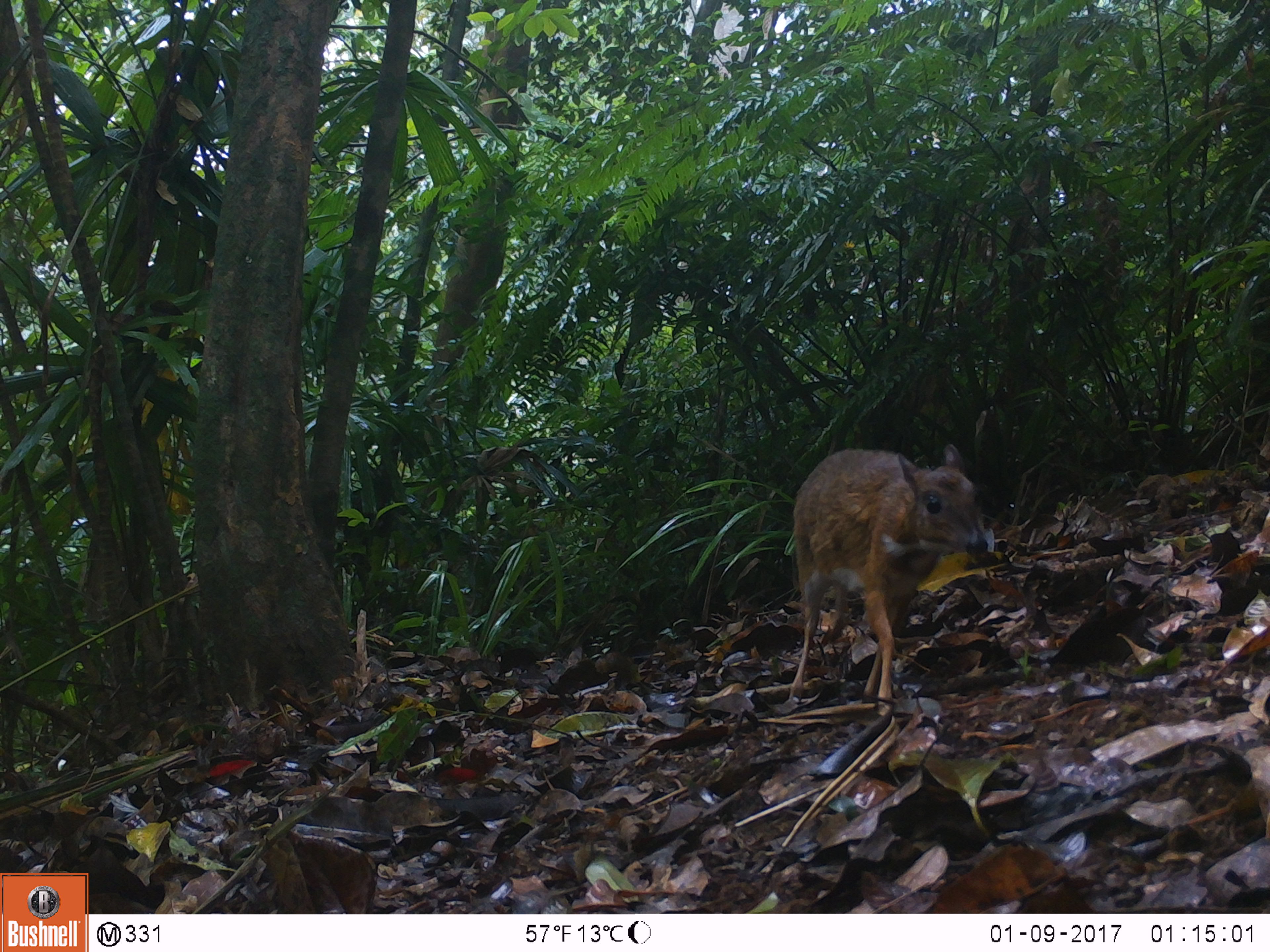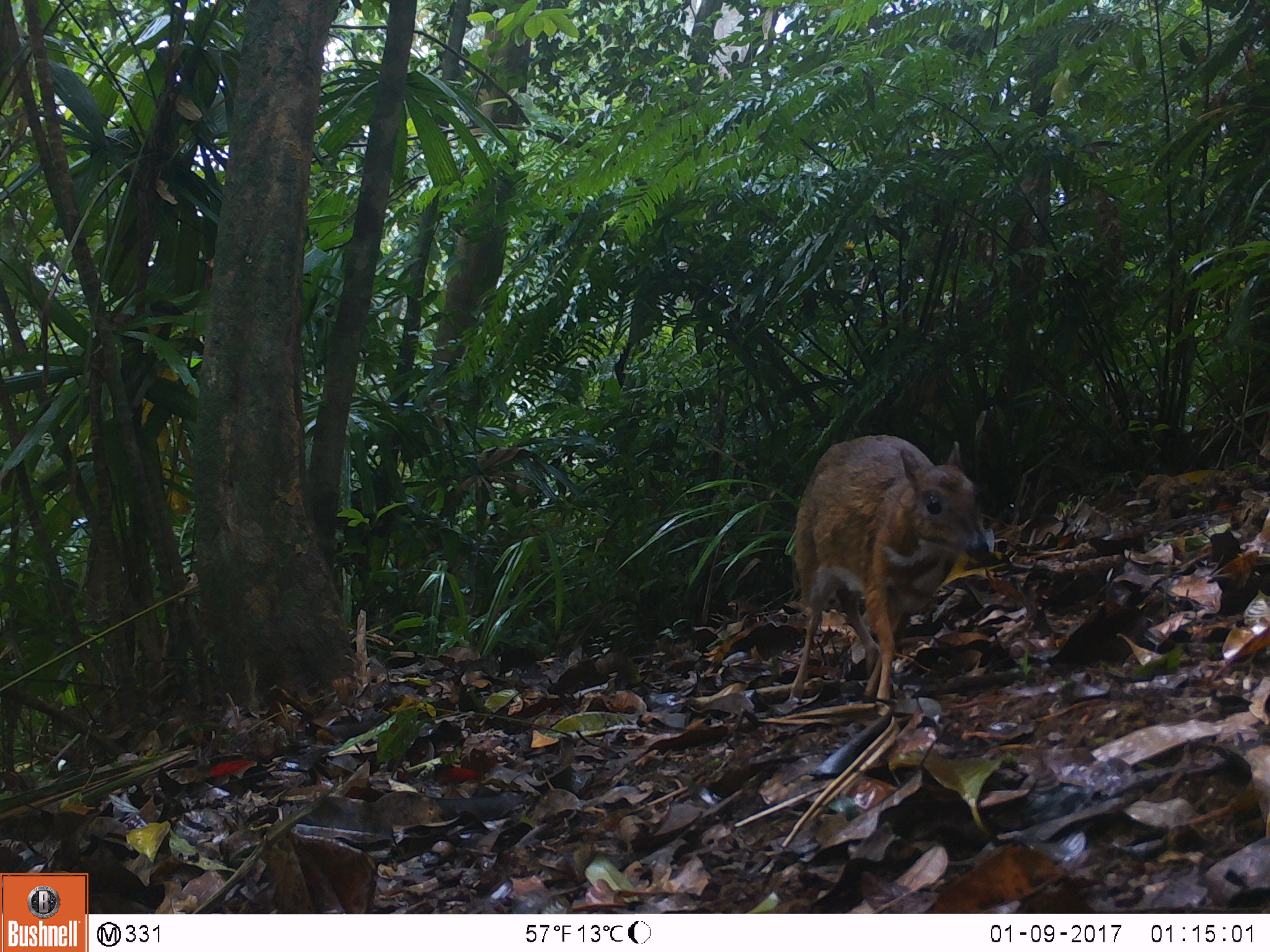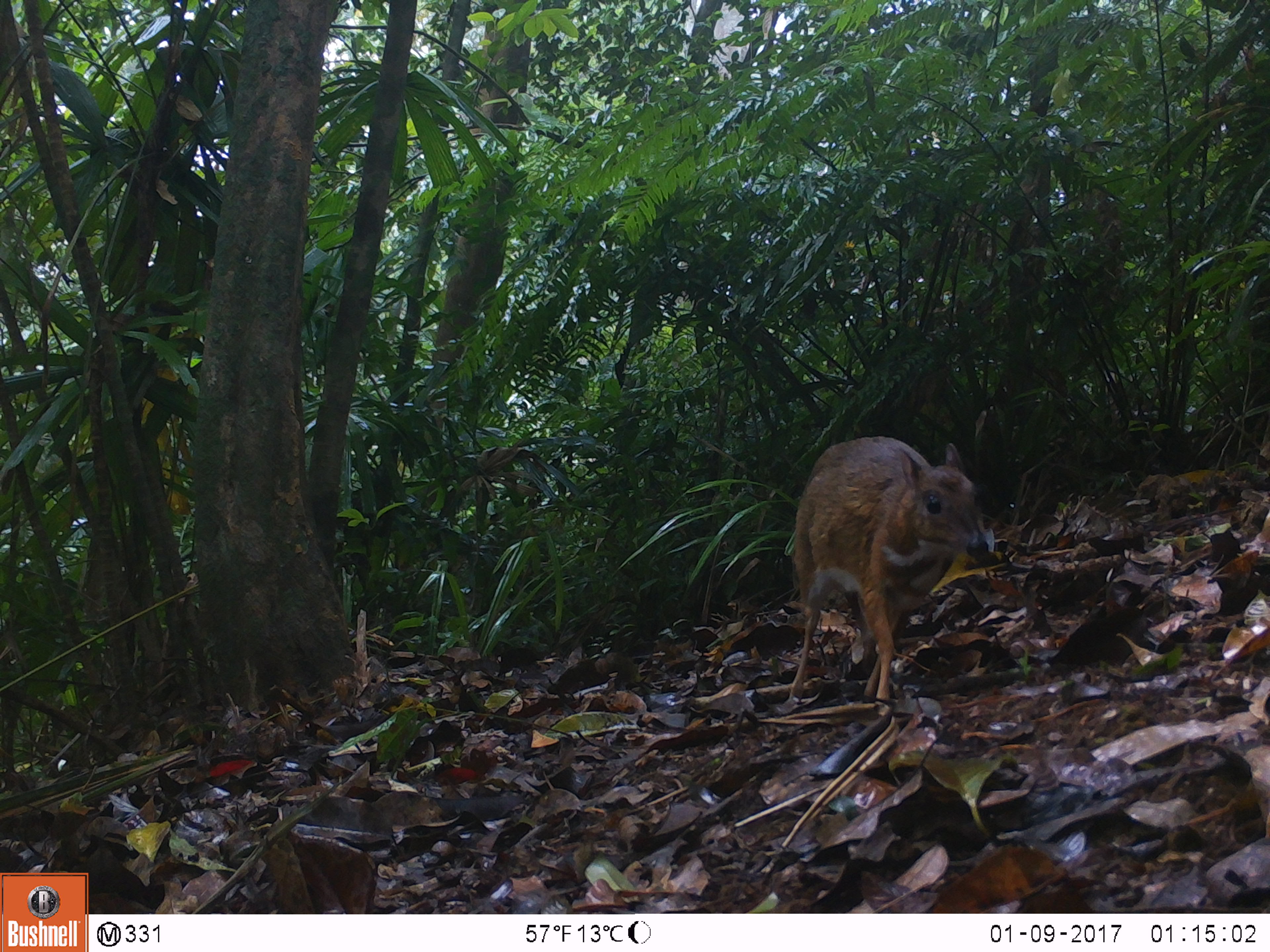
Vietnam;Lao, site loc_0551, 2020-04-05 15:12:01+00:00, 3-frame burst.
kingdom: Animalia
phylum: Chordata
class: Mammalia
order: Artiodactyla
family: Tragulidae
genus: Moschiola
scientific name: Moschiola meminna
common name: chevrotain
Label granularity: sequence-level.